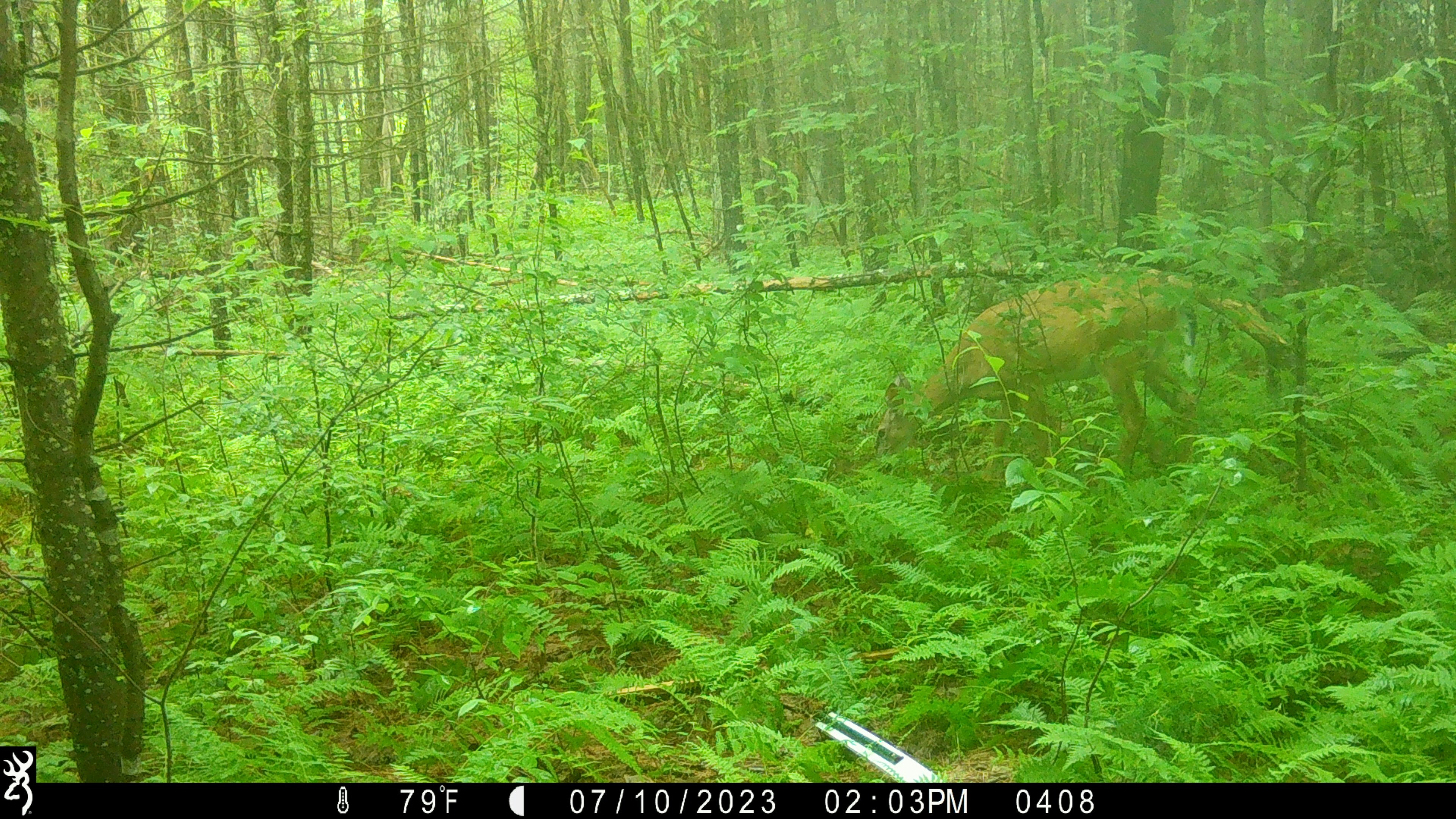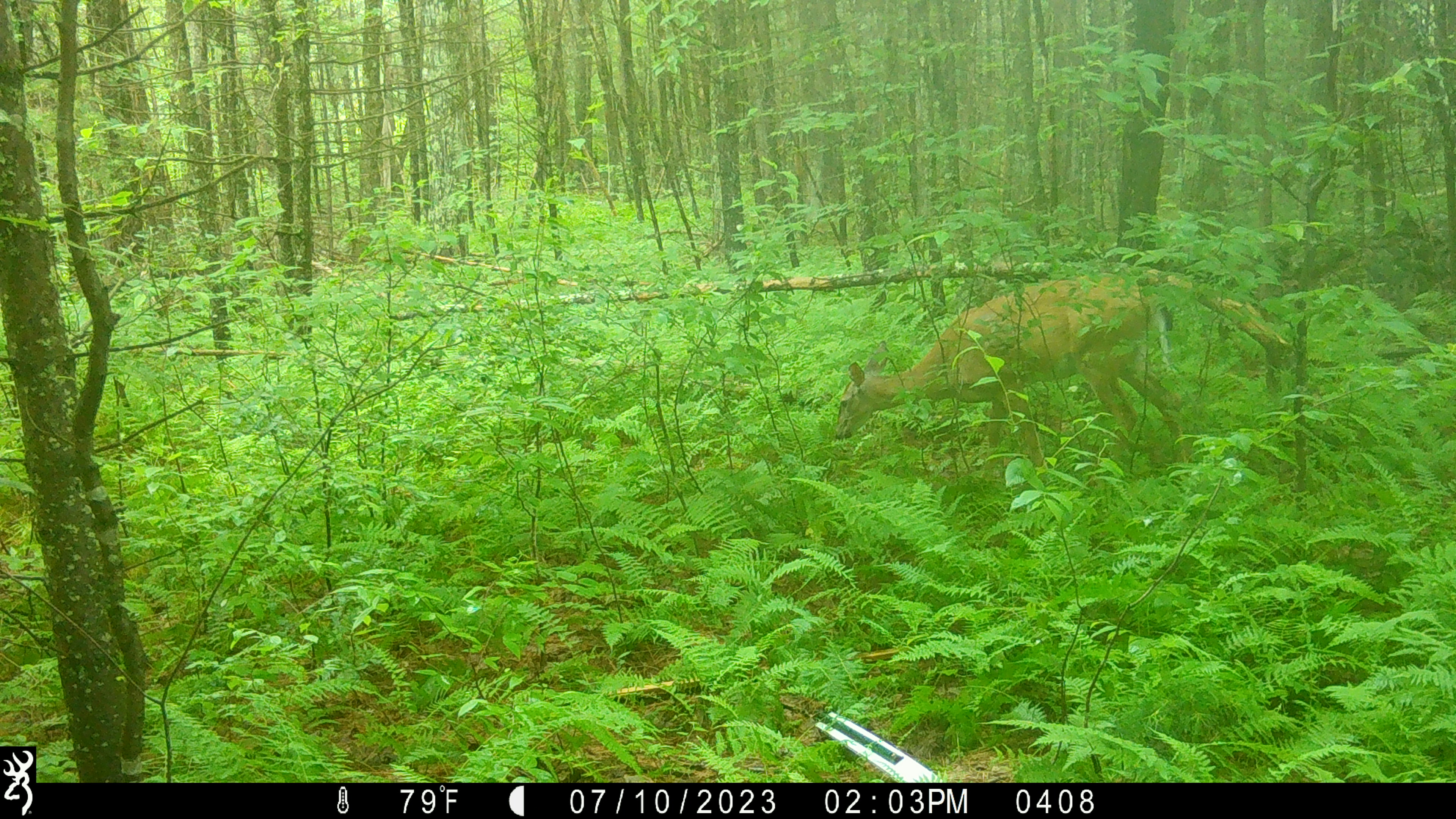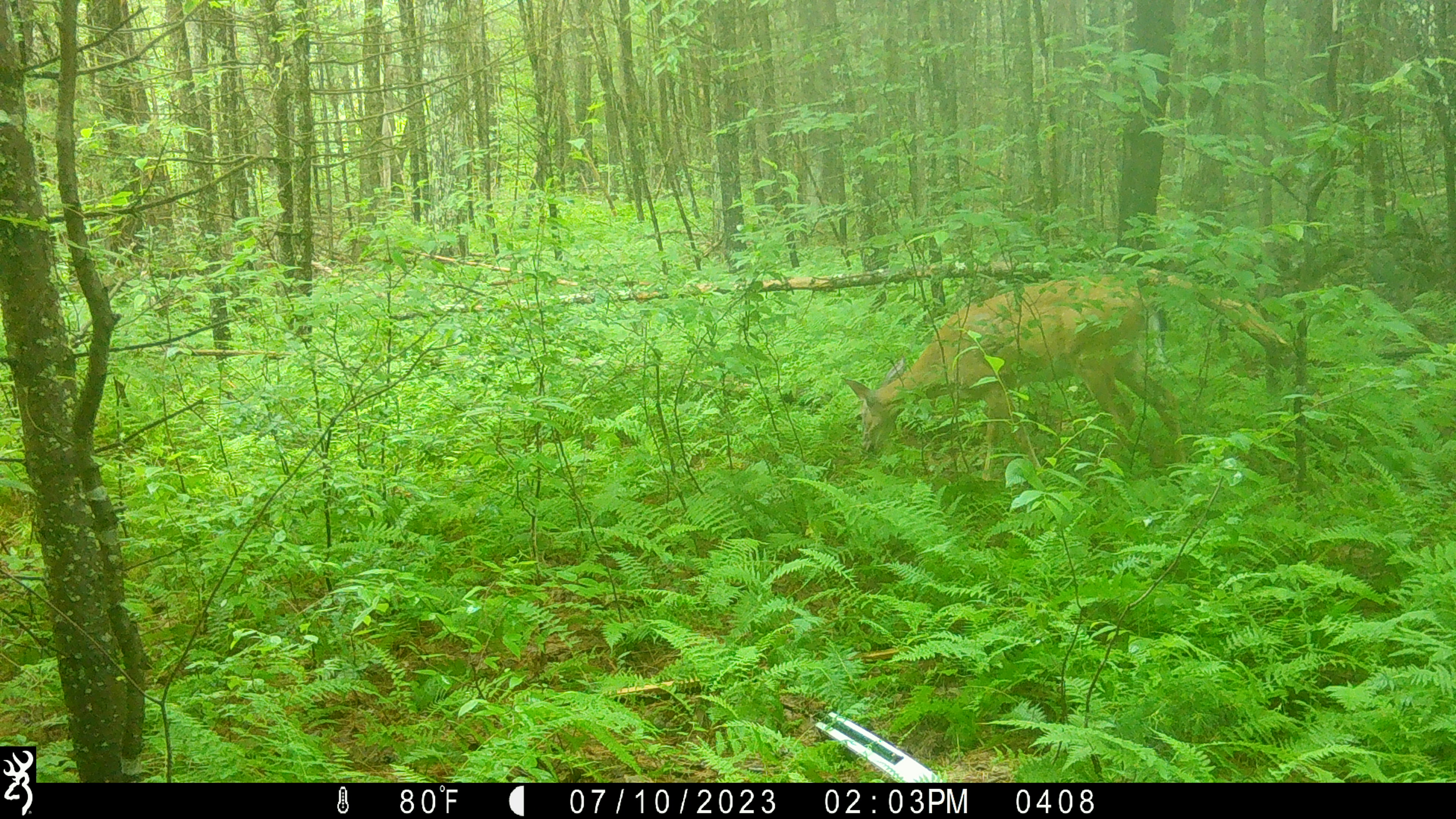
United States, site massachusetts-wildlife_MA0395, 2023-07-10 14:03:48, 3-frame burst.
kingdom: Animalia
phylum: Chordata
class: Mammalia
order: Artiodactyla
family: Cervidae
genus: Odocoileus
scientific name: Odocoileus virginianus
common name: white-tailed deer